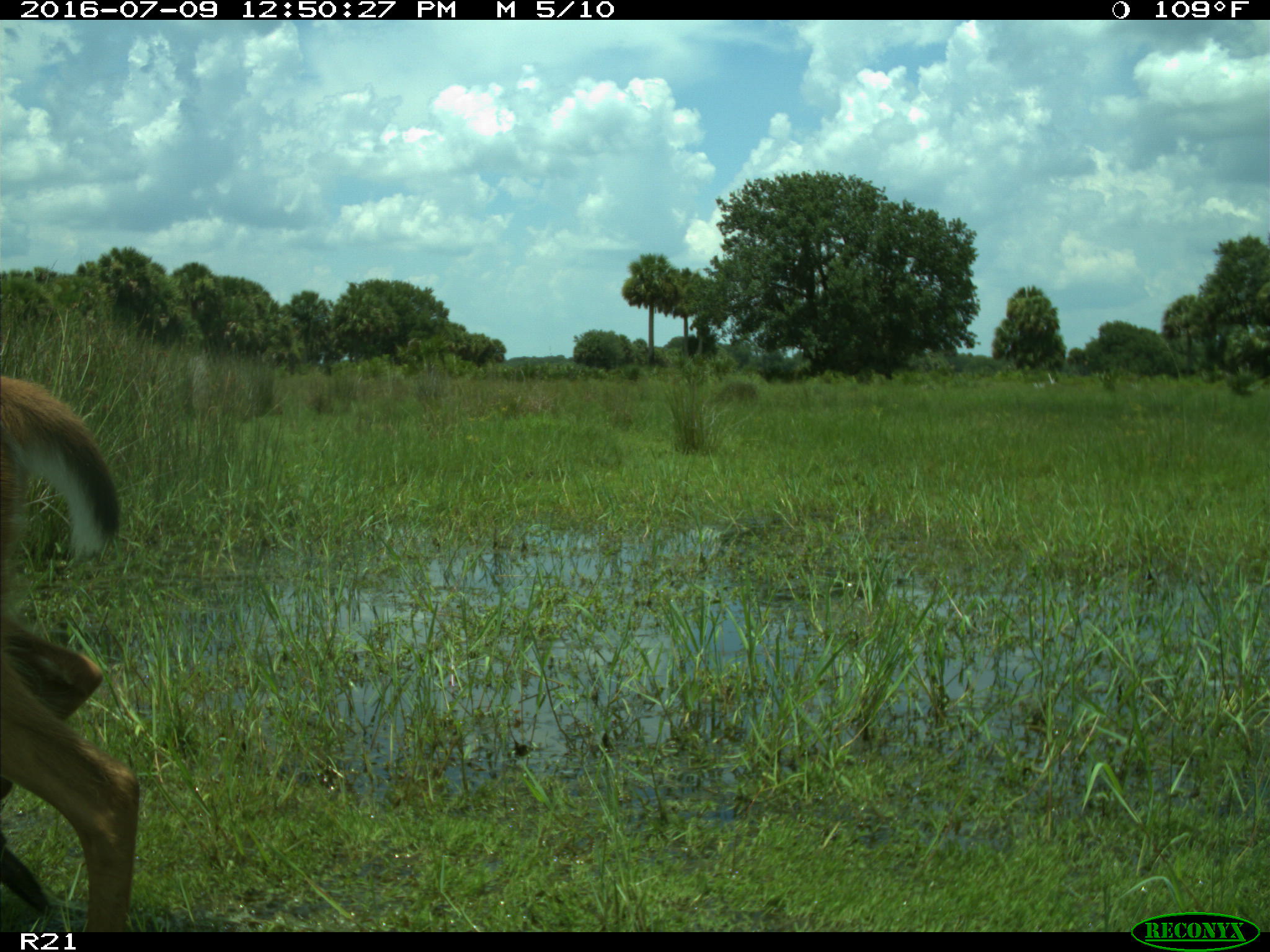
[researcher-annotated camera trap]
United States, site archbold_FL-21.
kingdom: Animalia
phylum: Chordata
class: Mammalia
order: Artiodactyla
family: Cervidae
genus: Odocoileus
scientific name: Odocoileus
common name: deer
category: unidentified deer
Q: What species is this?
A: Unidentified deer (deer) (Odocoileus).